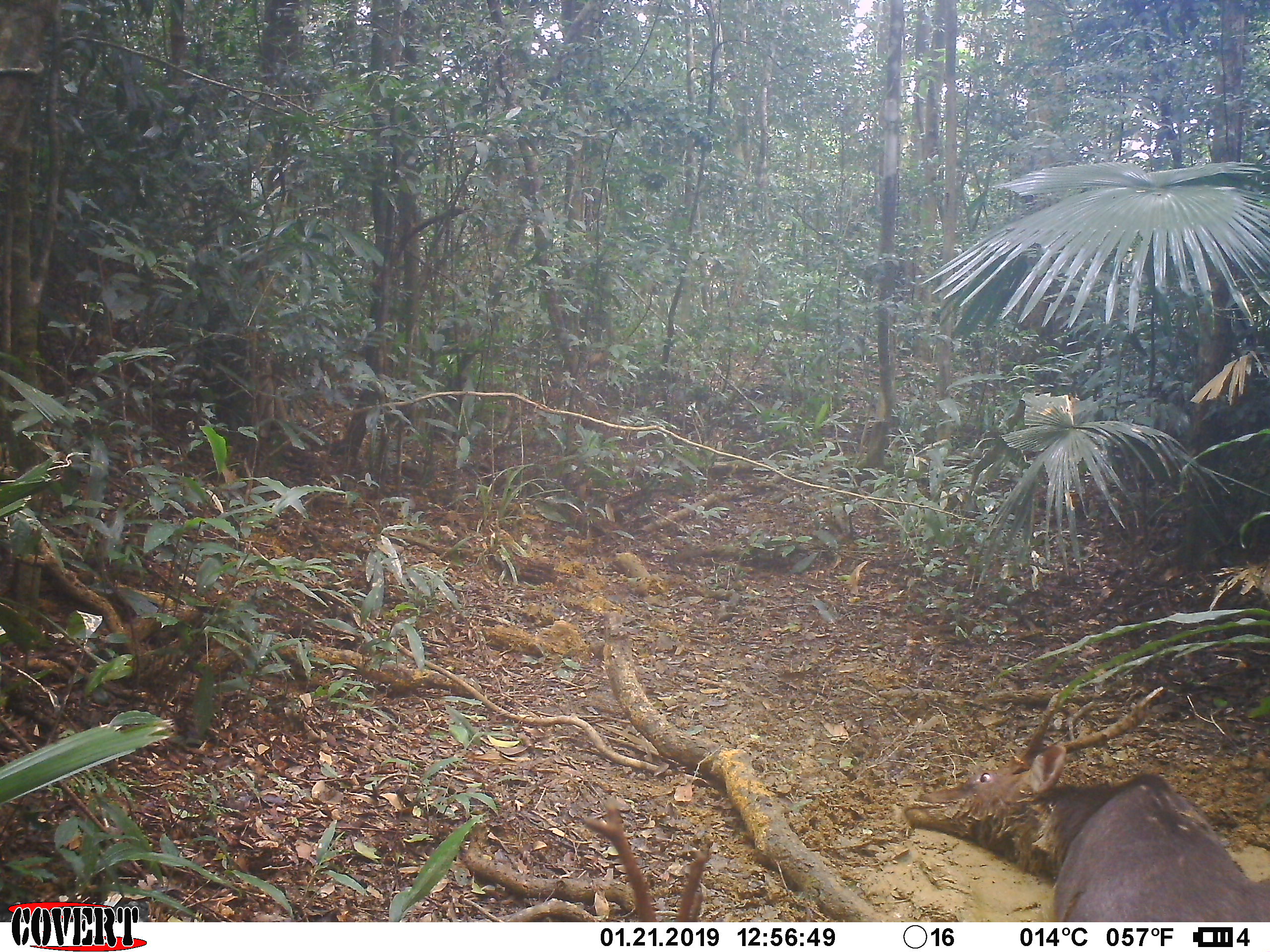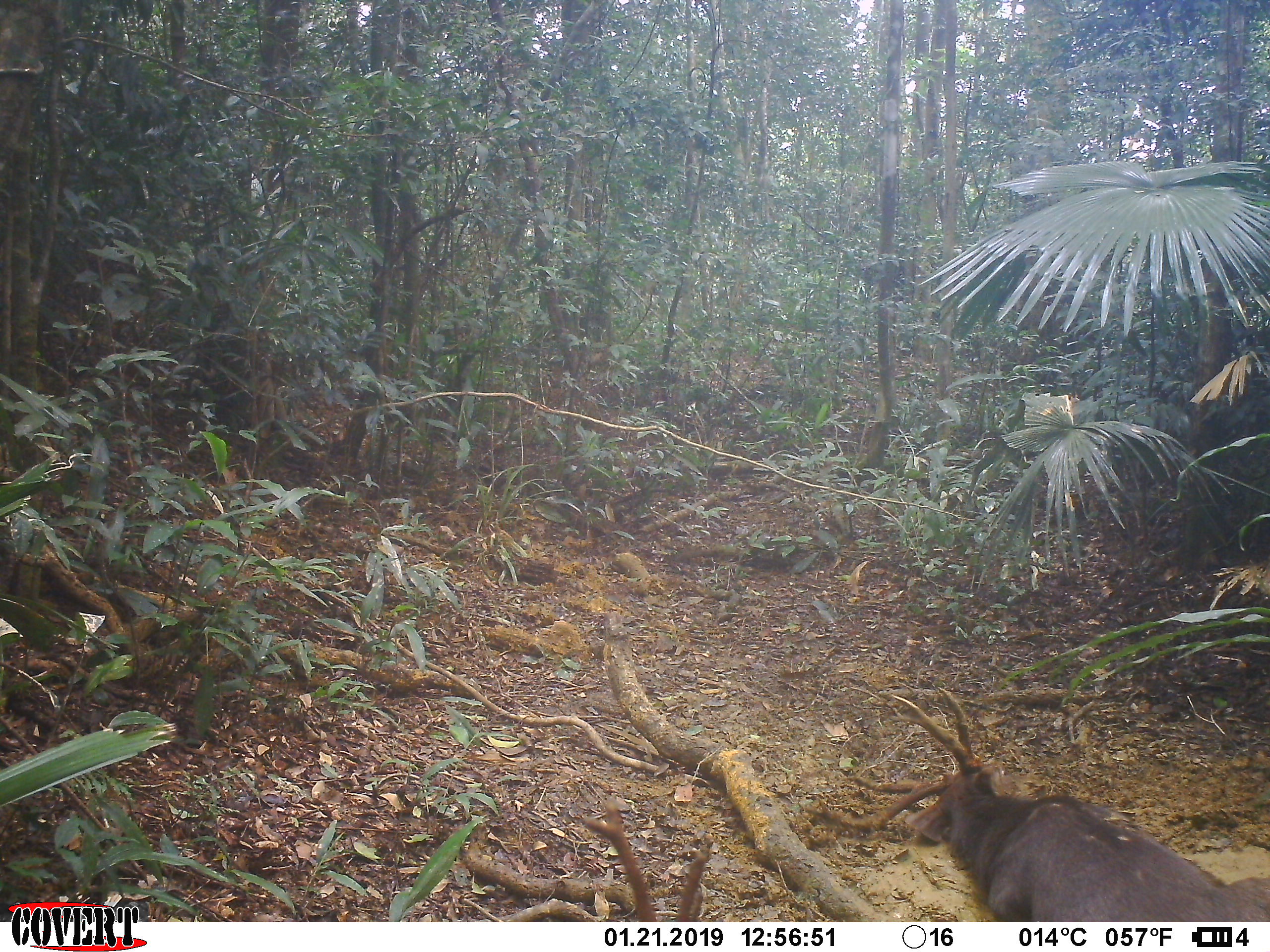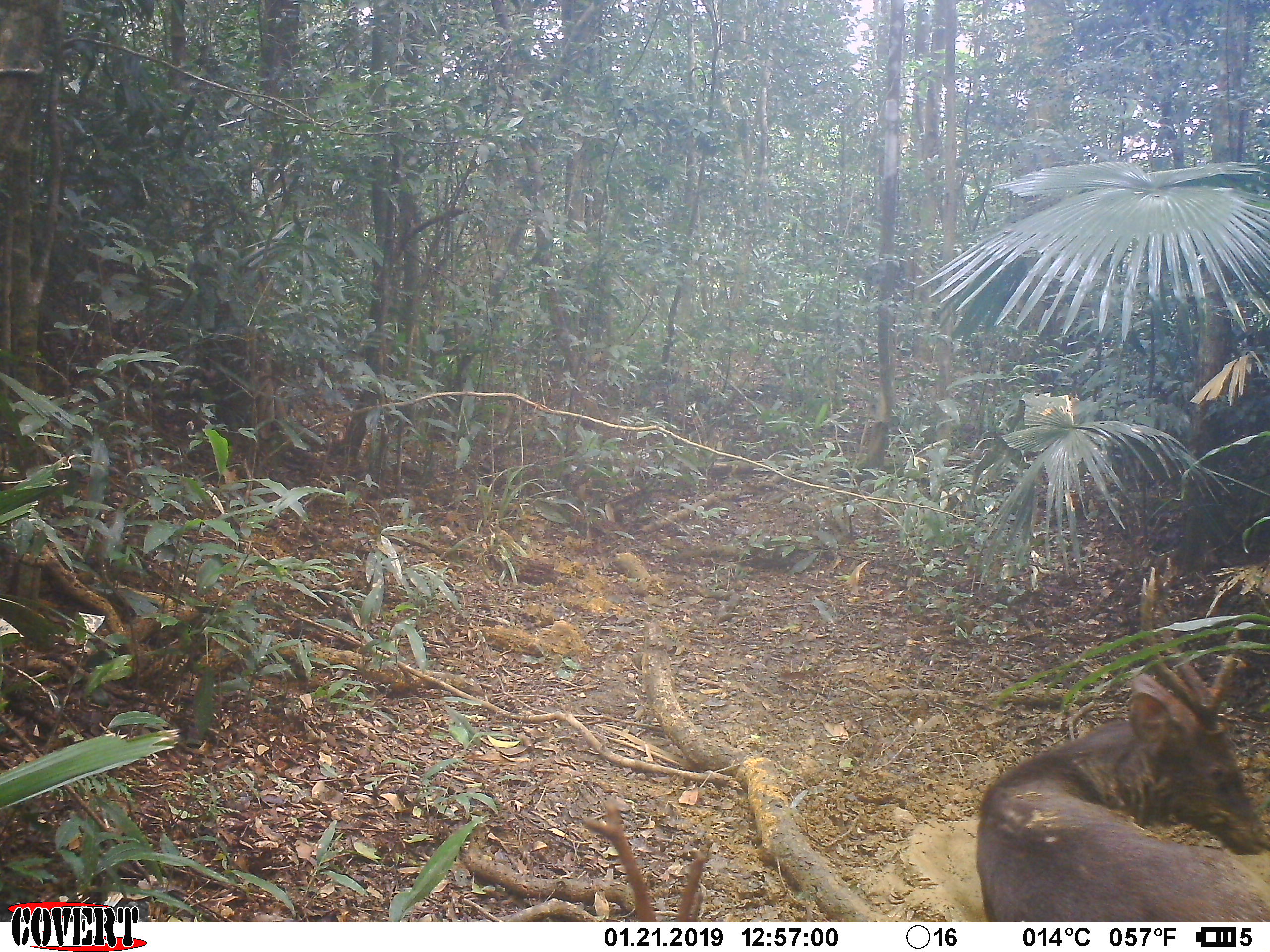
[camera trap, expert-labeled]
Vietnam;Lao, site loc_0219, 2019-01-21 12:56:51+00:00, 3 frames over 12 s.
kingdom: Animalia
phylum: Chordata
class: Mammalia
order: Artiodactyla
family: Cervidae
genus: Rusa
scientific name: Rusa unicolor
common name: sambar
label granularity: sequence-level